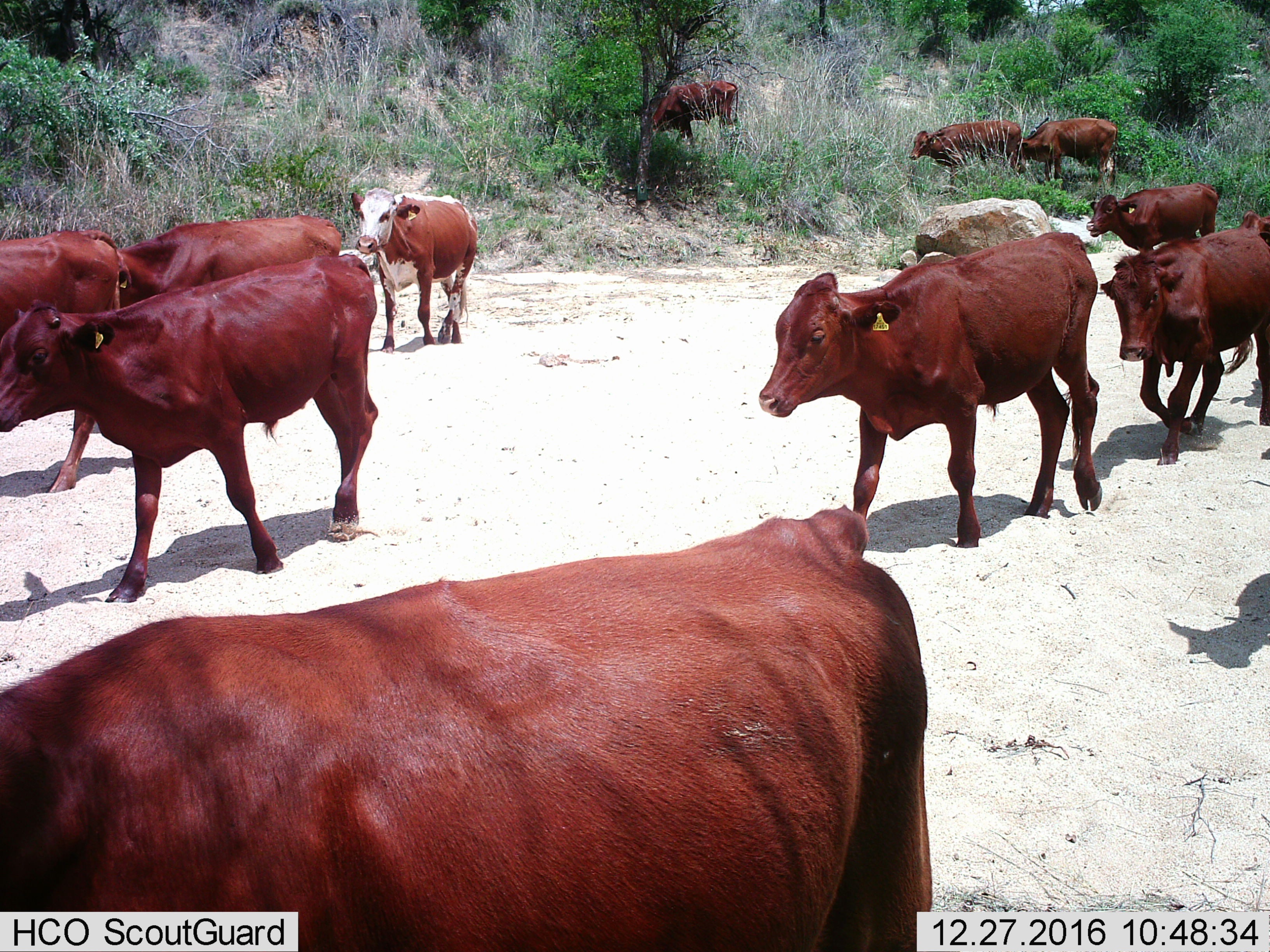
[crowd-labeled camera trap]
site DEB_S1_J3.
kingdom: Animalia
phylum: Chordata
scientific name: Vertebrata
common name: domestic animal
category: domesticanimal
Domesticanimal (domestic animal) (Vertebrata), count 11-50. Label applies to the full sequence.